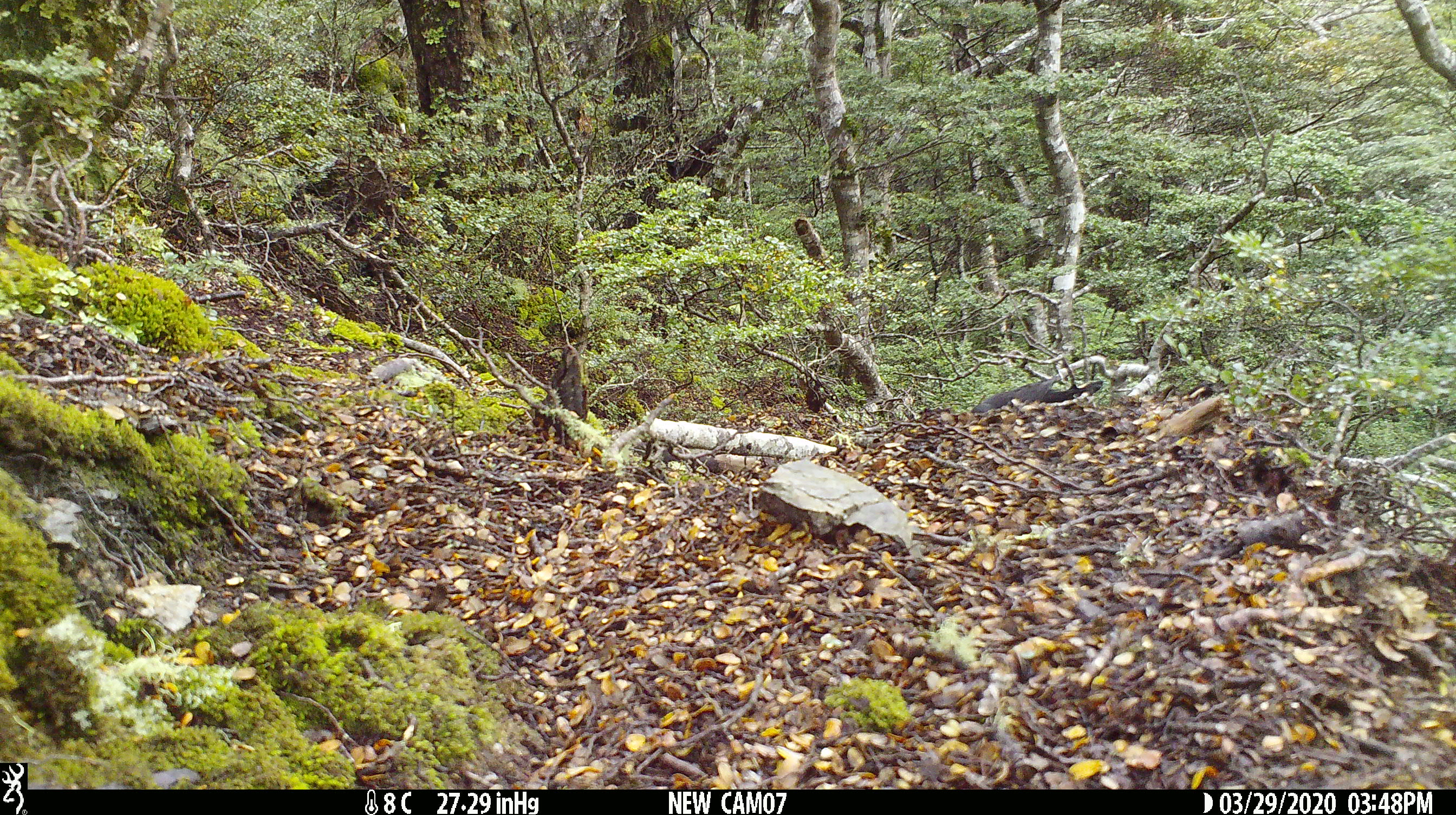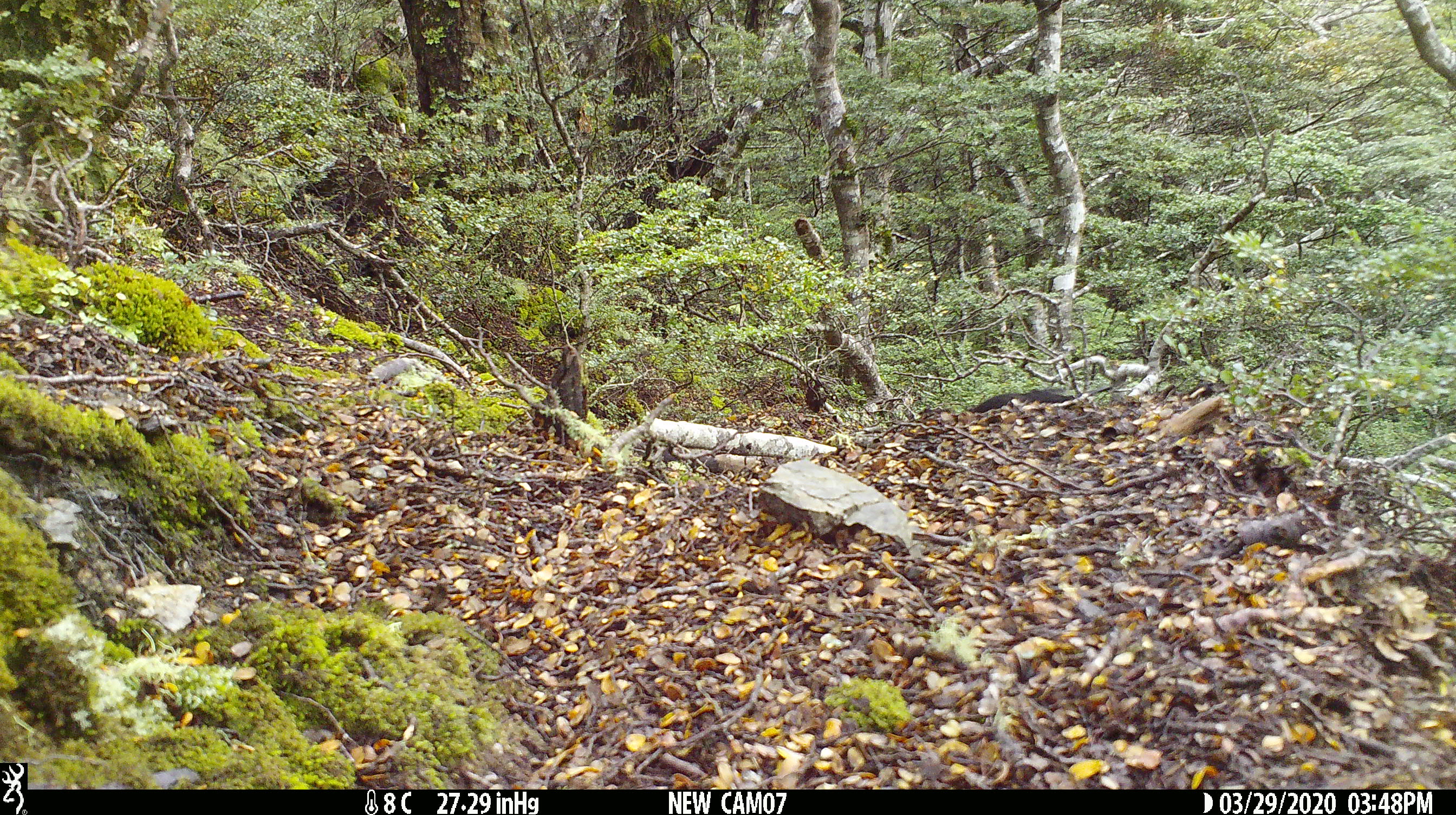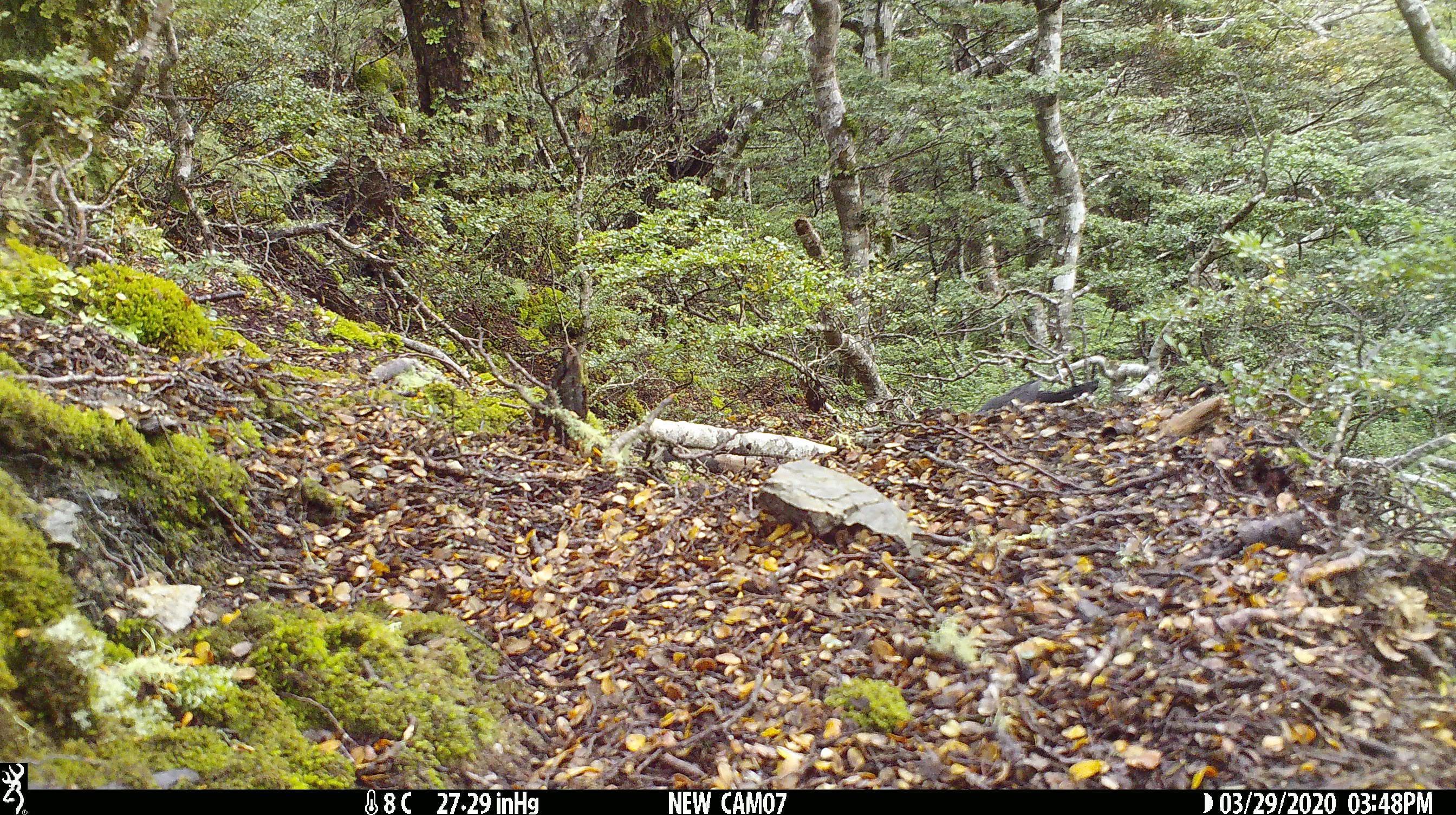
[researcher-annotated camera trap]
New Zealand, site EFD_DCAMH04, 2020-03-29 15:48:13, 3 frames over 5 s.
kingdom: Animalia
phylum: Chordata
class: Aves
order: Passeriformes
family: Turdidae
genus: Turdus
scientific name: Turdus merula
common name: eurasian blackbird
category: blackbird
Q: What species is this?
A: Blackbird (eurasian blackbird) (Turdus merula).